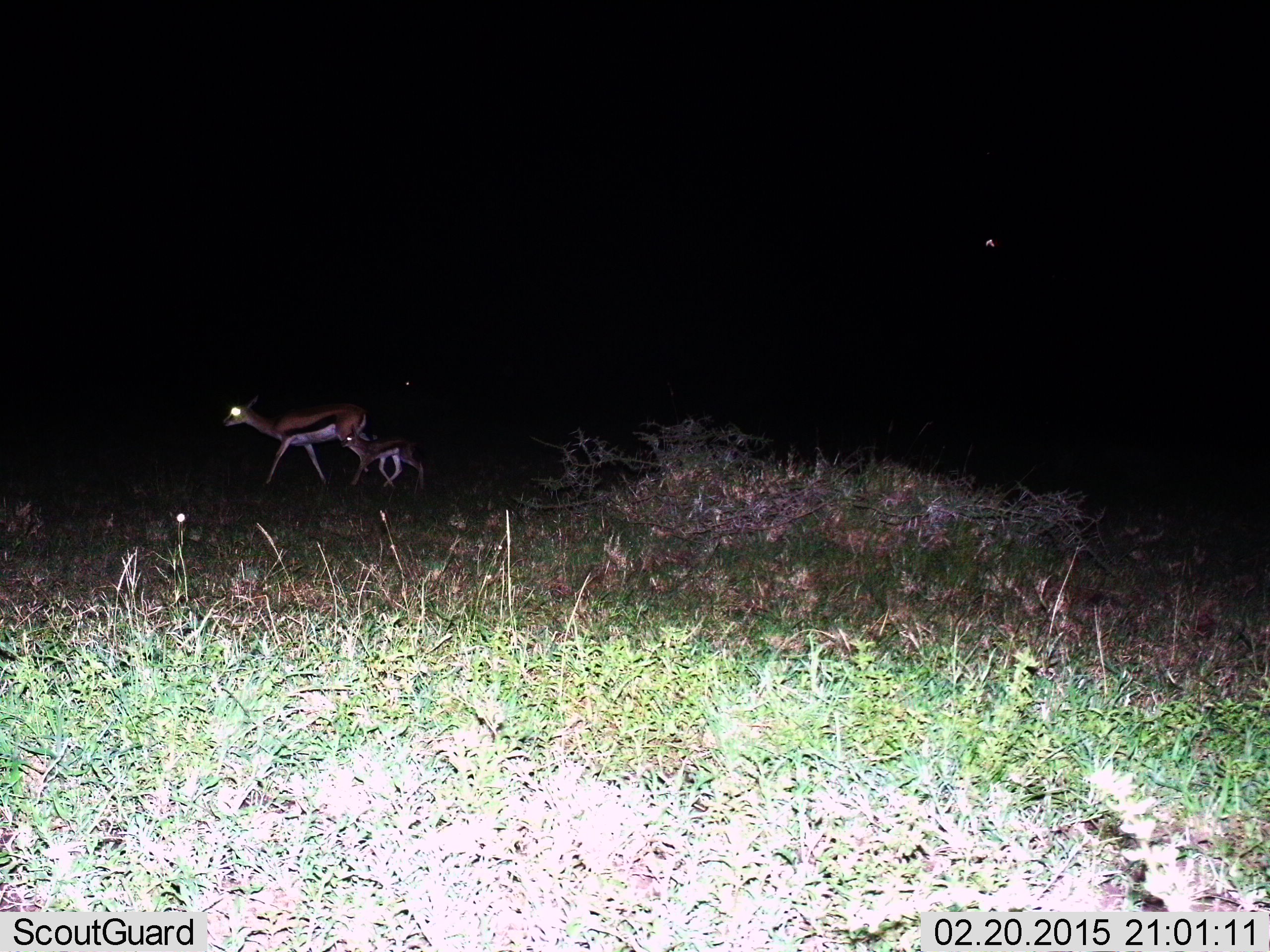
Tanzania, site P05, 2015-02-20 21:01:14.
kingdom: Animalia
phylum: Chordata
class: Mammalia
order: Artiodactyla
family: Bovidae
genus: Eudorcas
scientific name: Eudorcas thomsonii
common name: thomson's gazelle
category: gazellethomsons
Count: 2.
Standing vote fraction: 10%.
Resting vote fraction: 10%.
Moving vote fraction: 100%.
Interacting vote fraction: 0%.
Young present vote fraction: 90%.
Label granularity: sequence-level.